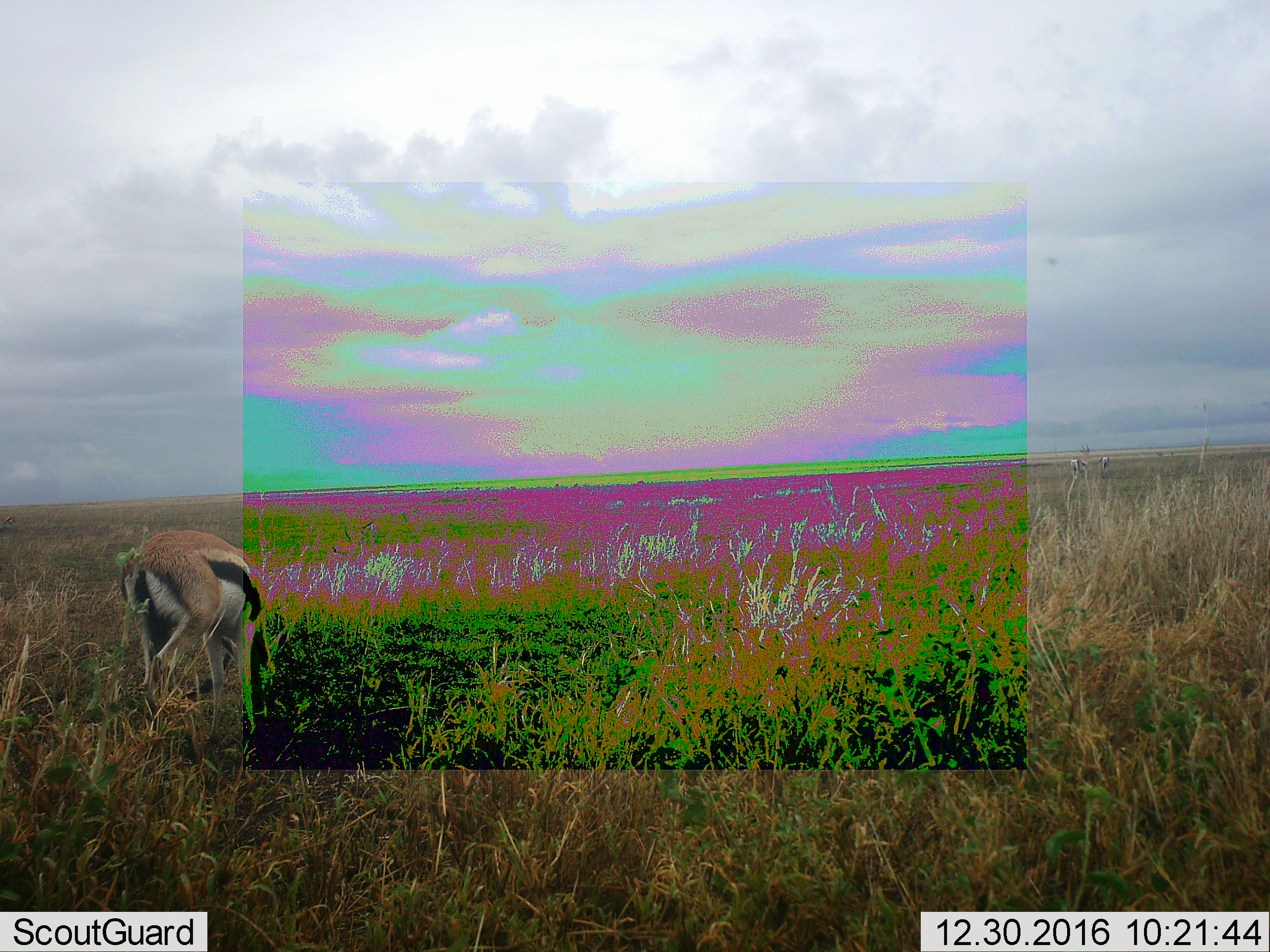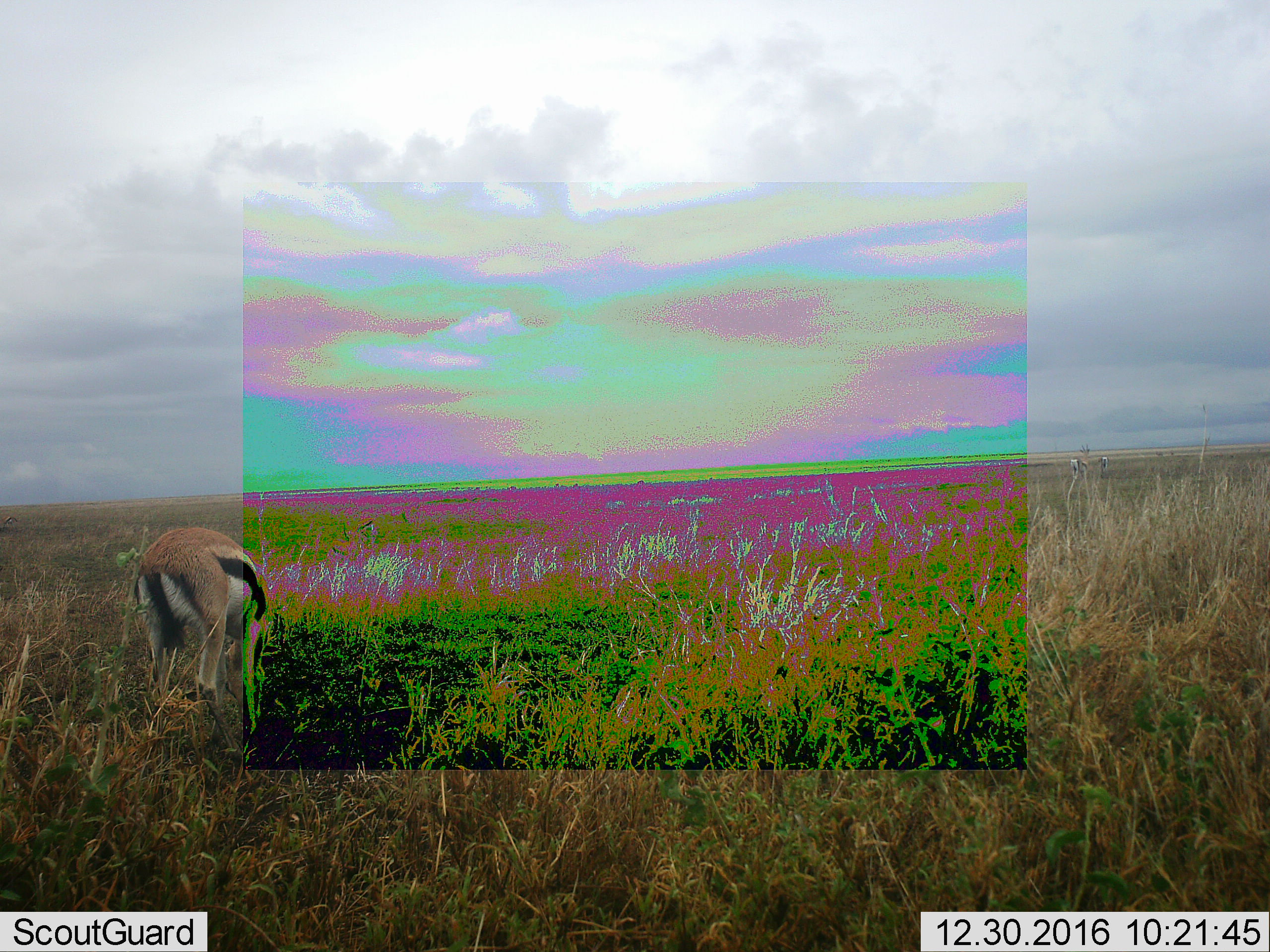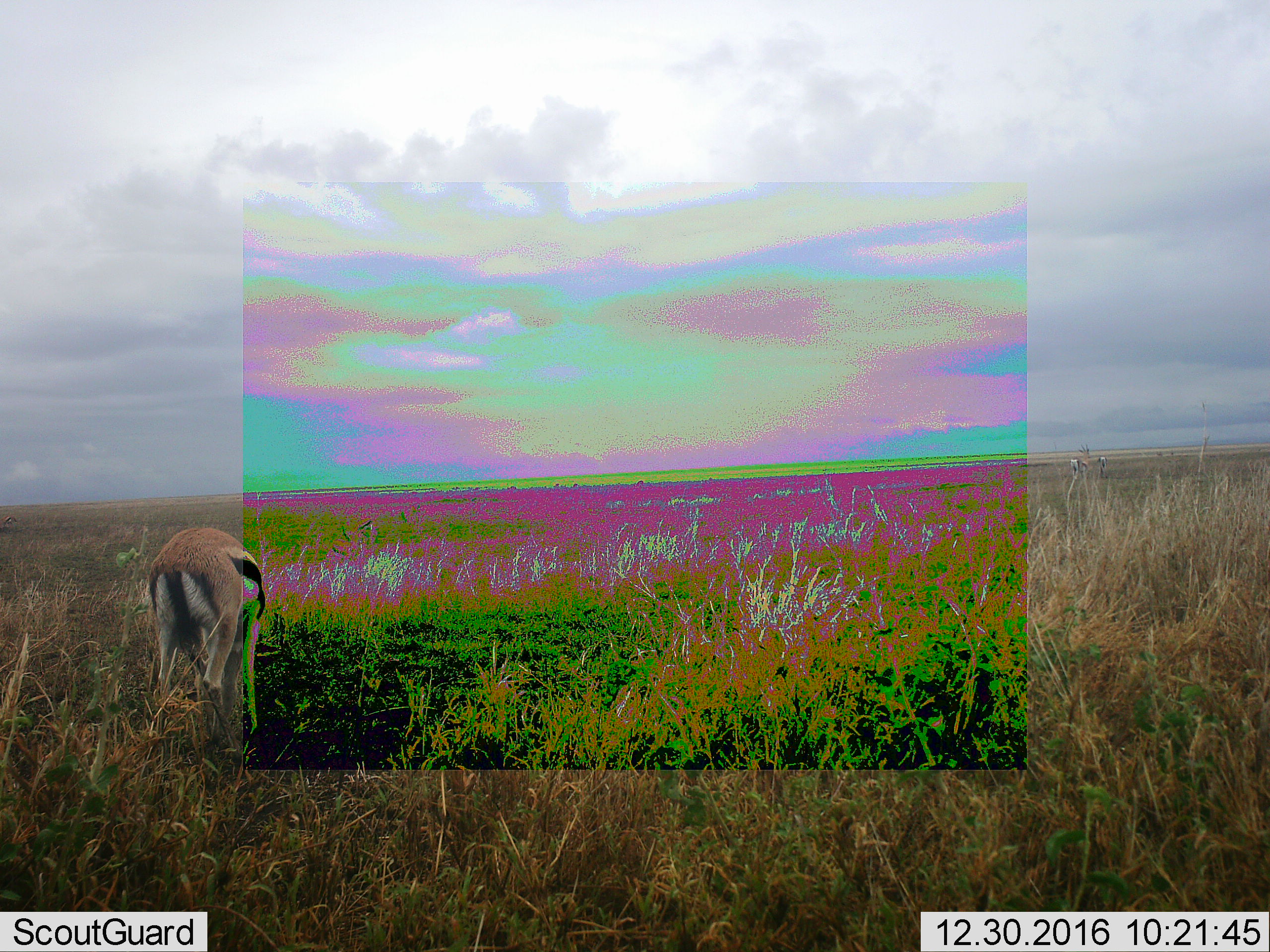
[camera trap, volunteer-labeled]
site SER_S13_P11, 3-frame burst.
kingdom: Animalia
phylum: Chordata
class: Mammalia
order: Artiodactyla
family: Bovidae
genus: Eudorcas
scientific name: Eudorcas thomsonii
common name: thomson's gazelle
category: gazellethomsons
Gazellethomsons (thomson's gazelle) (Eudorcas thomsonii), count 1. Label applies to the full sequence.